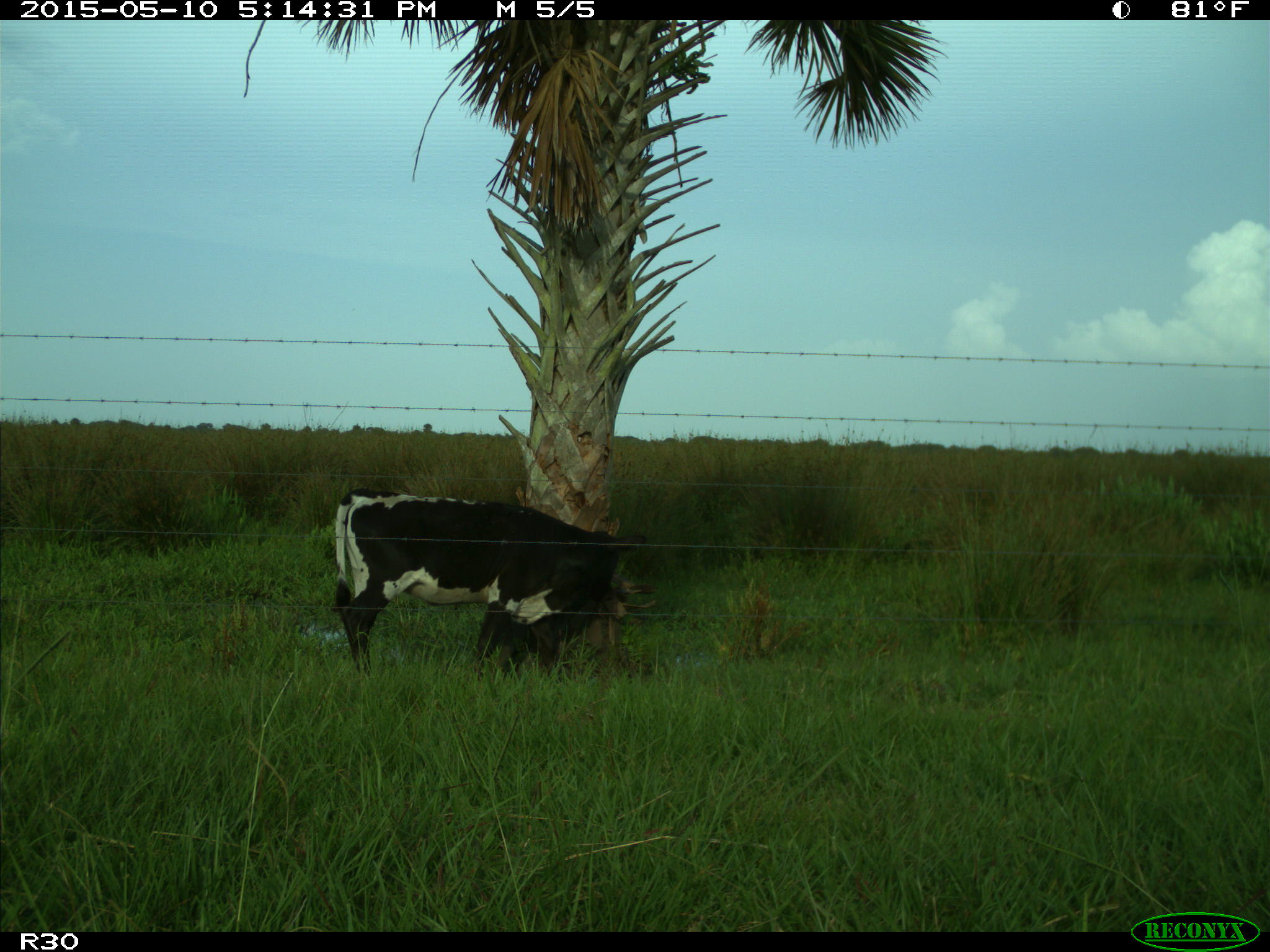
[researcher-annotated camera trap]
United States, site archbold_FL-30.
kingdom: Animalia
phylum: Chordata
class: Mammalia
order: Artiodactyla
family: Bovidae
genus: Bos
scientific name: Bos taurus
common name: domestic cow